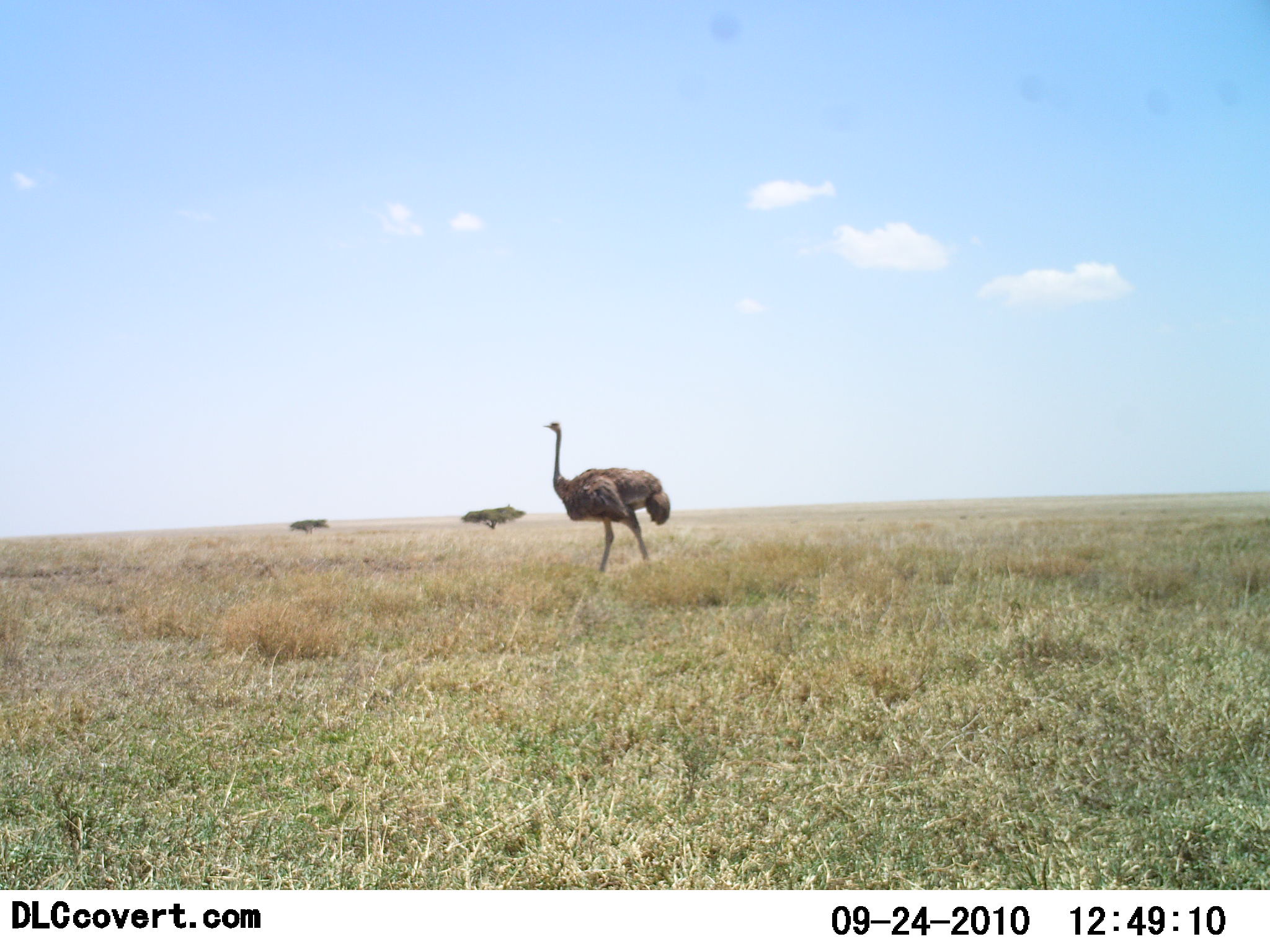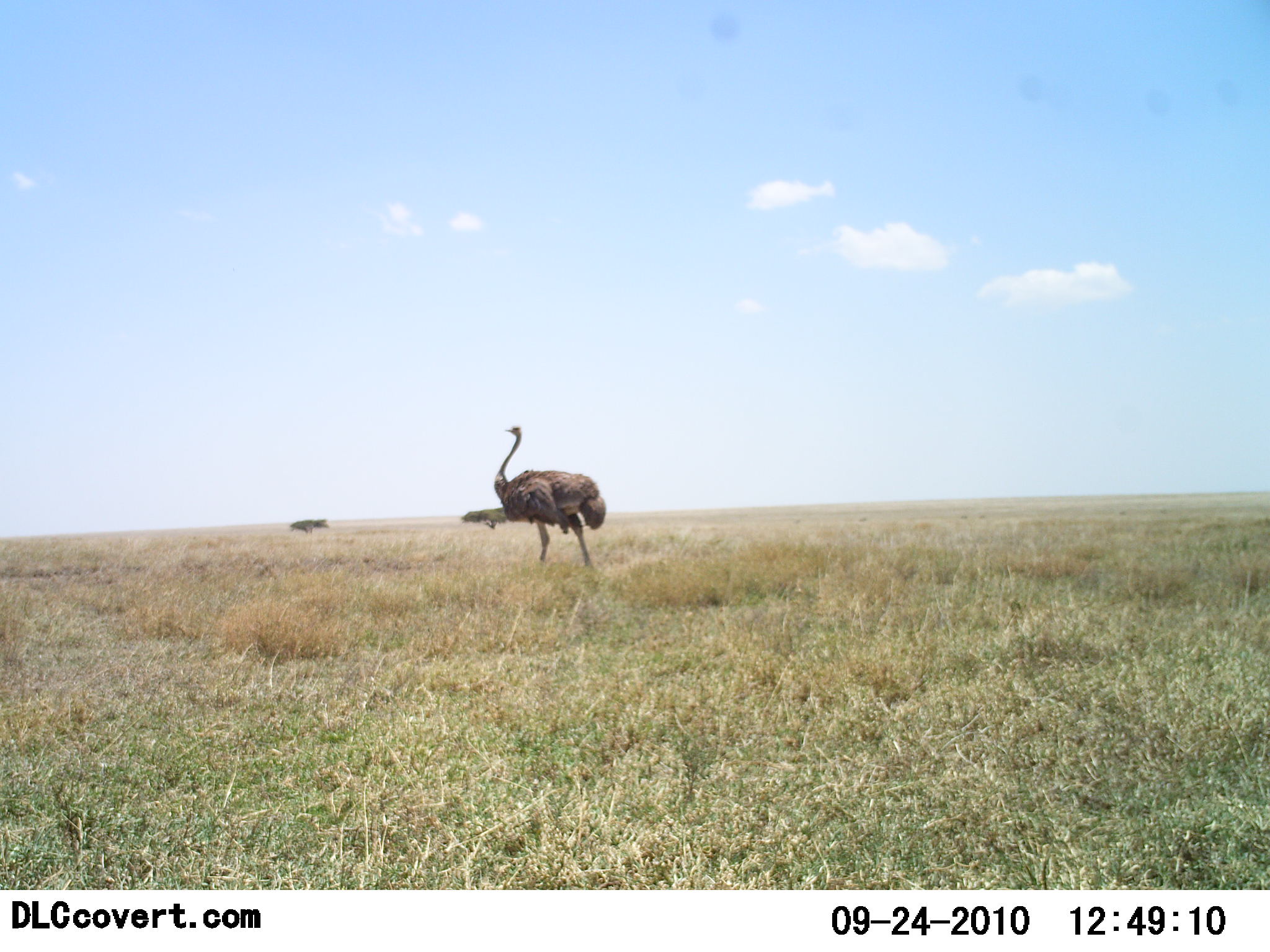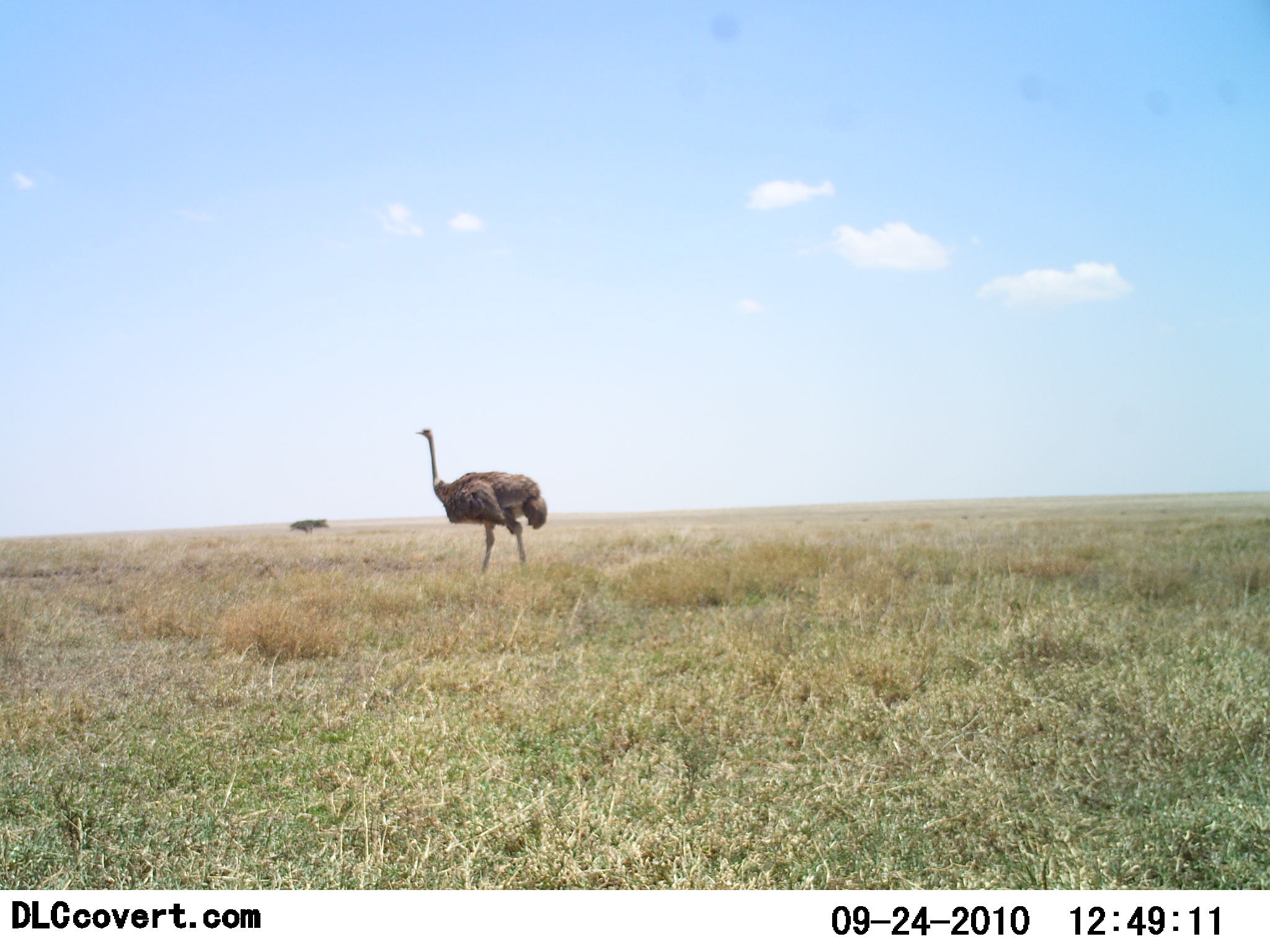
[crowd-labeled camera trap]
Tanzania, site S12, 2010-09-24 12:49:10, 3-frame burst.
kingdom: Animalia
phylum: Chordata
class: Aves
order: Struthioniformes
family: Struthionidae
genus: Struthio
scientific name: Struthio camelus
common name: ostrich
Ostrich (Struthio camelus), count 1. Behavior (volunteer vote fractions): standing 15%, resting 0%, moving 85%, interacting 0%. Young present (vote fraction): 0%. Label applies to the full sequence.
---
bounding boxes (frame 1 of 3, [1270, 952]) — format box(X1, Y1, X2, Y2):
animal: box(540, 419, 672, 579)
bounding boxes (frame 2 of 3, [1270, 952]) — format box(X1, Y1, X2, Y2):
animal: box(492, 423, 608, 569)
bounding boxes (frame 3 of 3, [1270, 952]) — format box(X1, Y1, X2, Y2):
animal: box(412, 426, 549, 575)